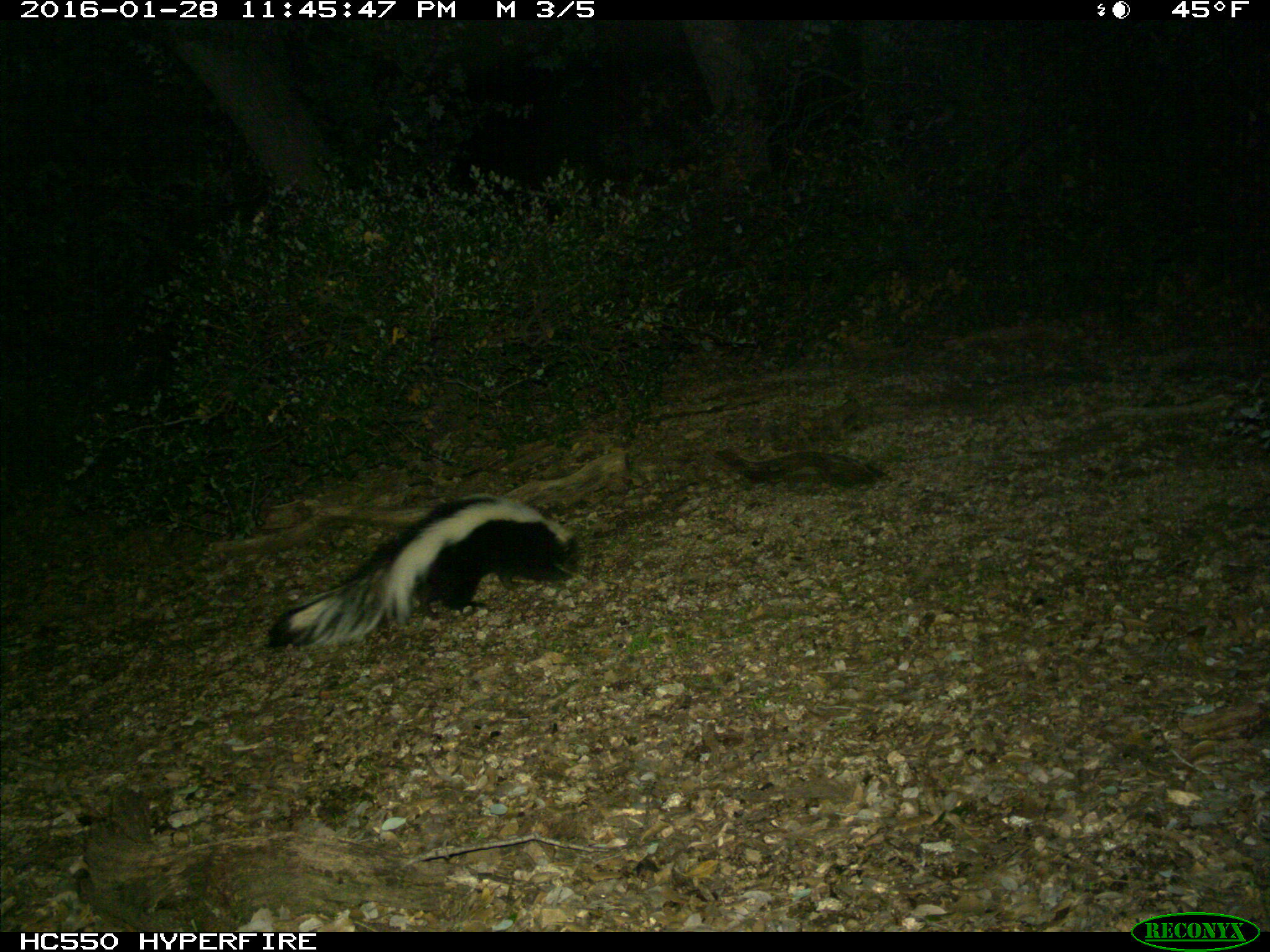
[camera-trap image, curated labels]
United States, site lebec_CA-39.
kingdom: Animalia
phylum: Chordata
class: Mammalia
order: Carnivora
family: Mephitidae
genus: Mephitis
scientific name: Mephitis mephitis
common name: striped skunk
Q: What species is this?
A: Mephitis mephitis (striped skunk).